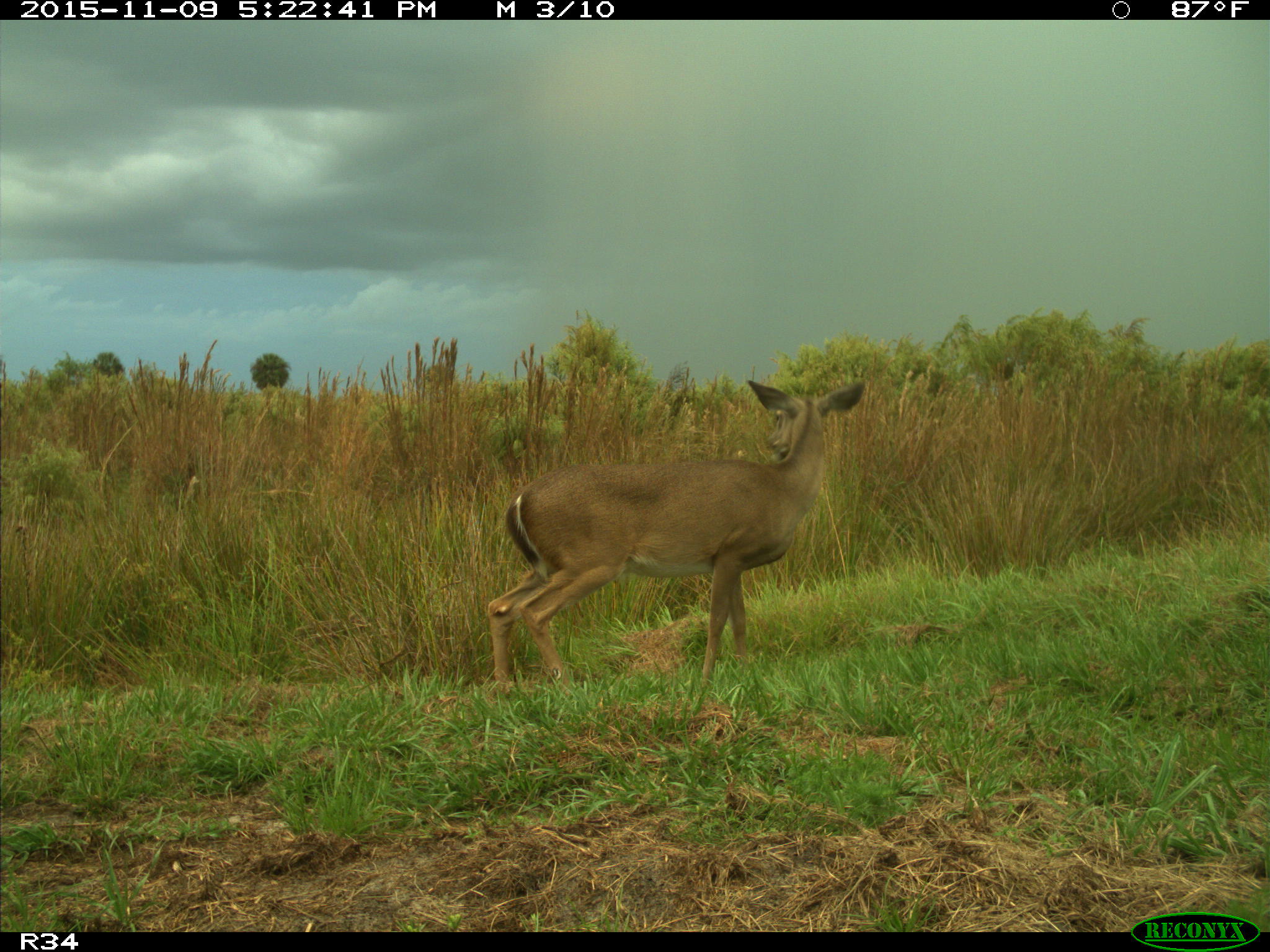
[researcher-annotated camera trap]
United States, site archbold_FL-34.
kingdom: Animalia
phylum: Chordata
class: Mammalia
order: Artiodactyla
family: Cervidae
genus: Odocoileus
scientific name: Odocoileus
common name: deer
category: unidentified deer